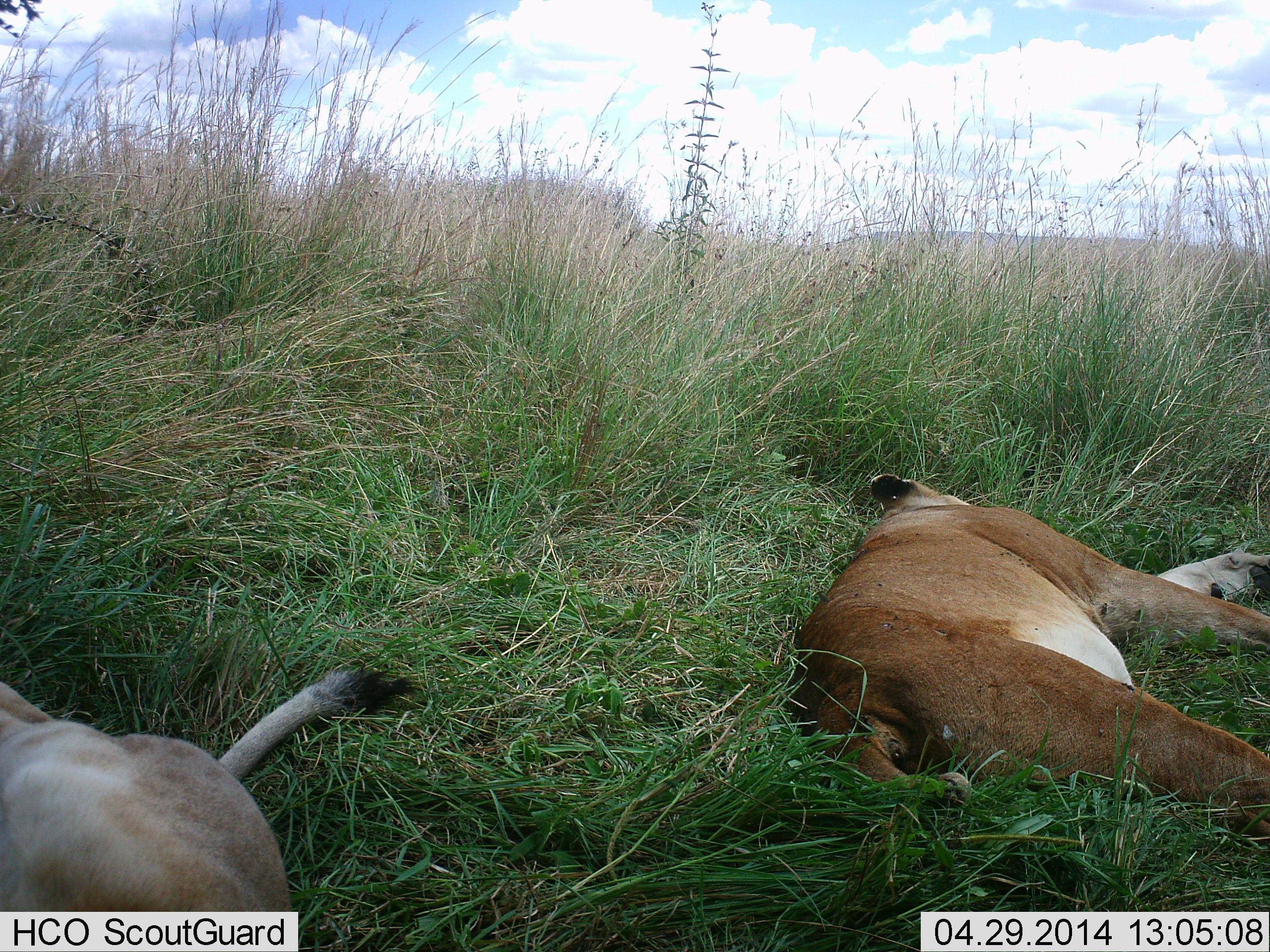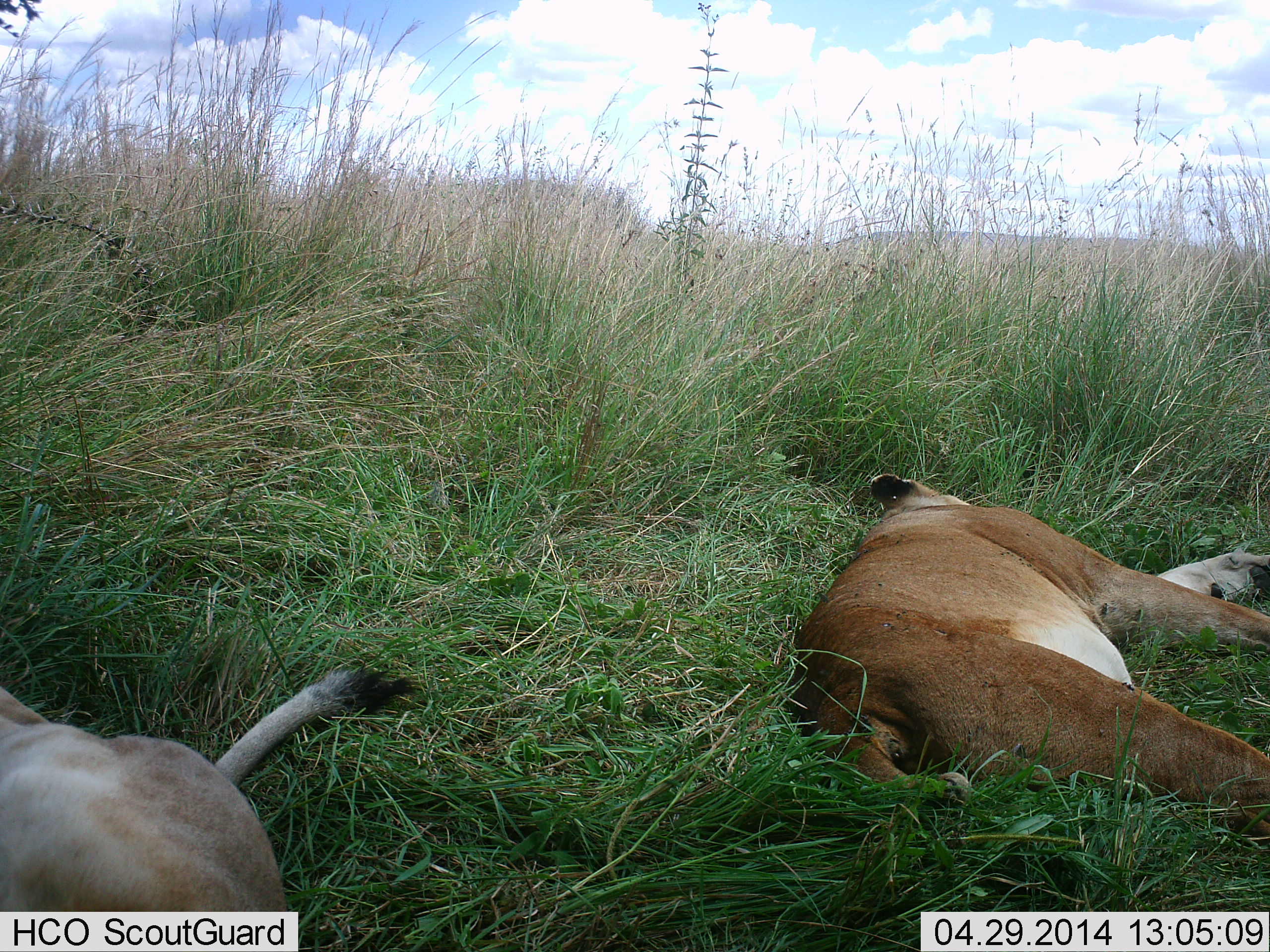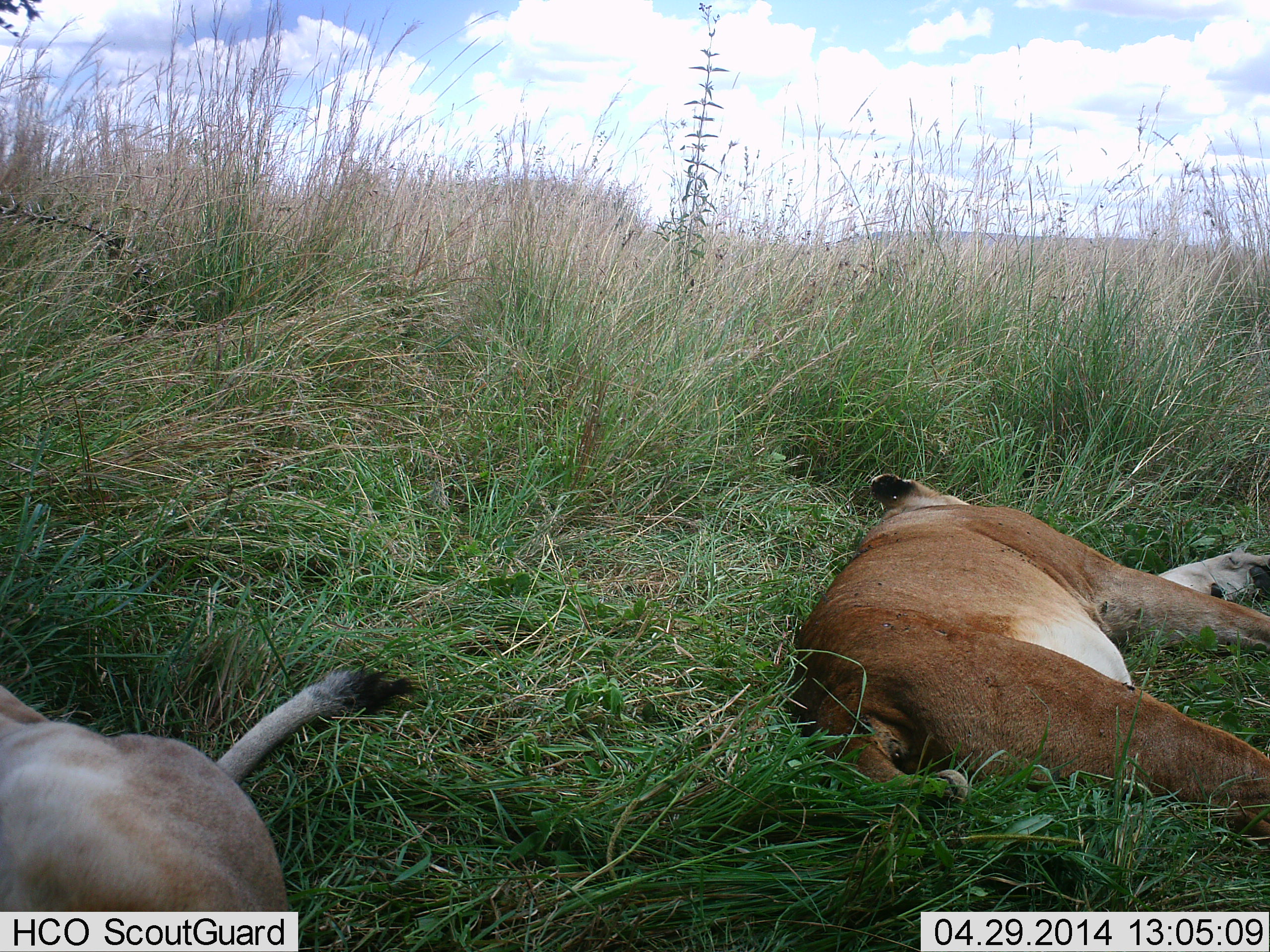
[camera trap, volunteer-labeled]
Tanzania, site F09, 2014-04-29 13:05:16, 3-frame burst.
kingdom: Animalia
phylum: Chordata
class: Mammalia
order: Carnivora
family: Felidae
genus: Panthera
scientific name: Panthera leo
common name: lion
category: lionfemale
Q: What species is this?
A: Lionfemale (lion) (Panthera leo).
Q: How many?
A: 2.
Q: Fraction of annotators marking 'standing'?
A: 0%.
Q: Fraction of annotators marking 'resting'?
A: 100%.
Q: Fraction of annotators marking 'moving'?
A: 0%.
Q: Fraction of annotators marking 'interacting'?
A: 0%.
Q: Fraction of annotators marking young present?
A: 0%.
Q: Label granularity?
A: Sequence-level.